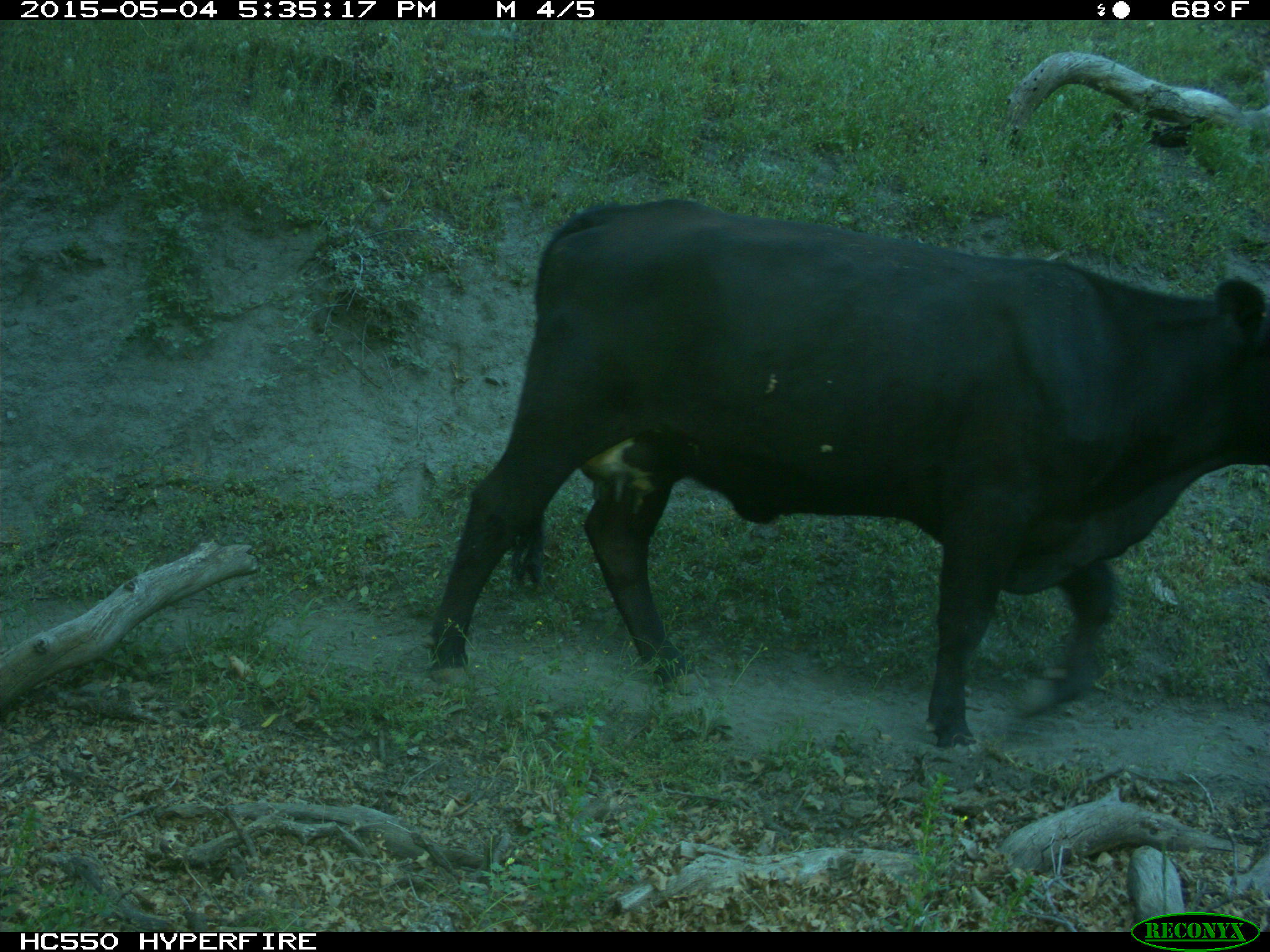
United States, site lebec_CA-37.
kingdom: Animalia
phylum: Chordata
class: Mammalia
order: Artiodactyla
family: Bovidae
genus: Bos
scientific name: Bos taurus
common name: domestic cow